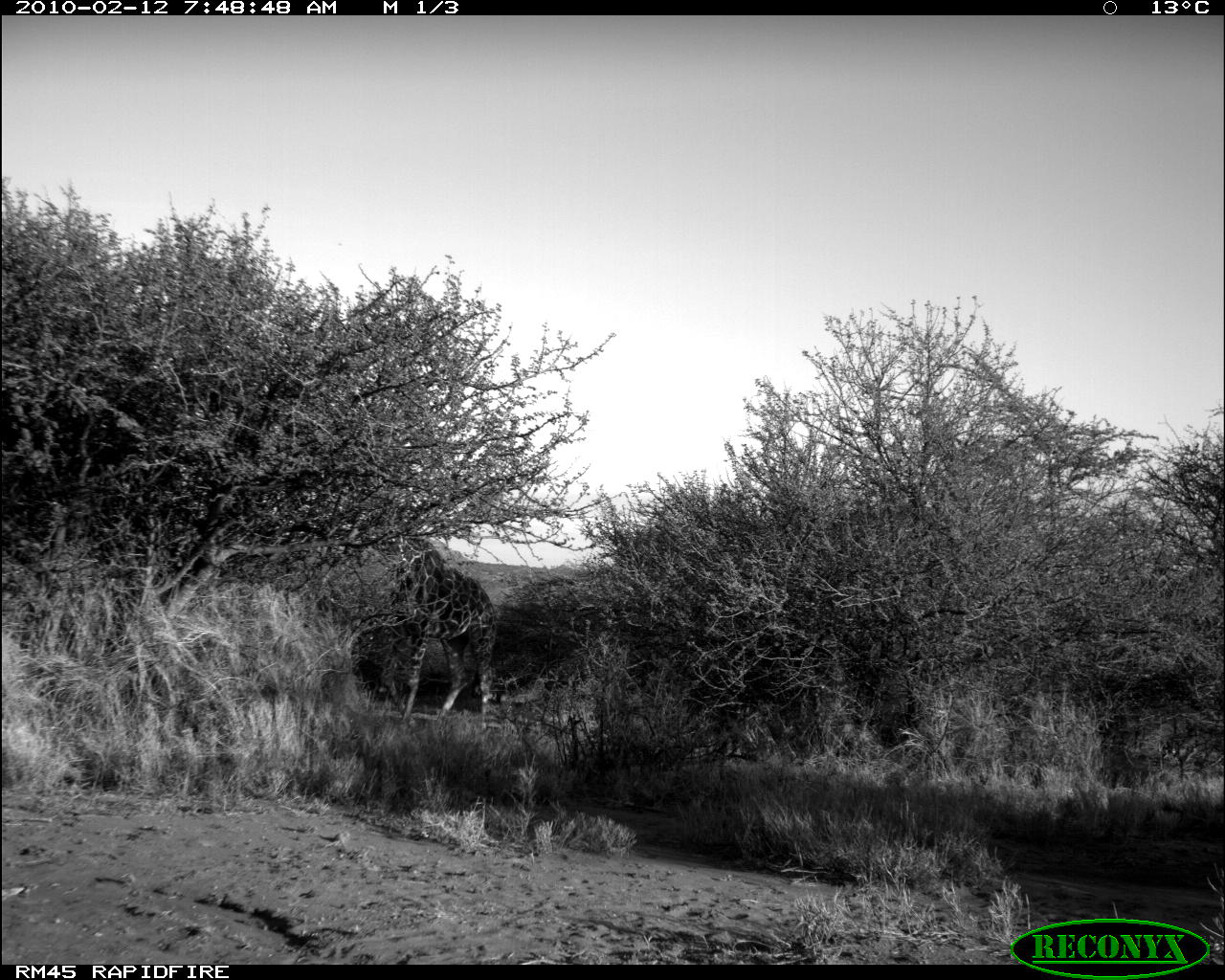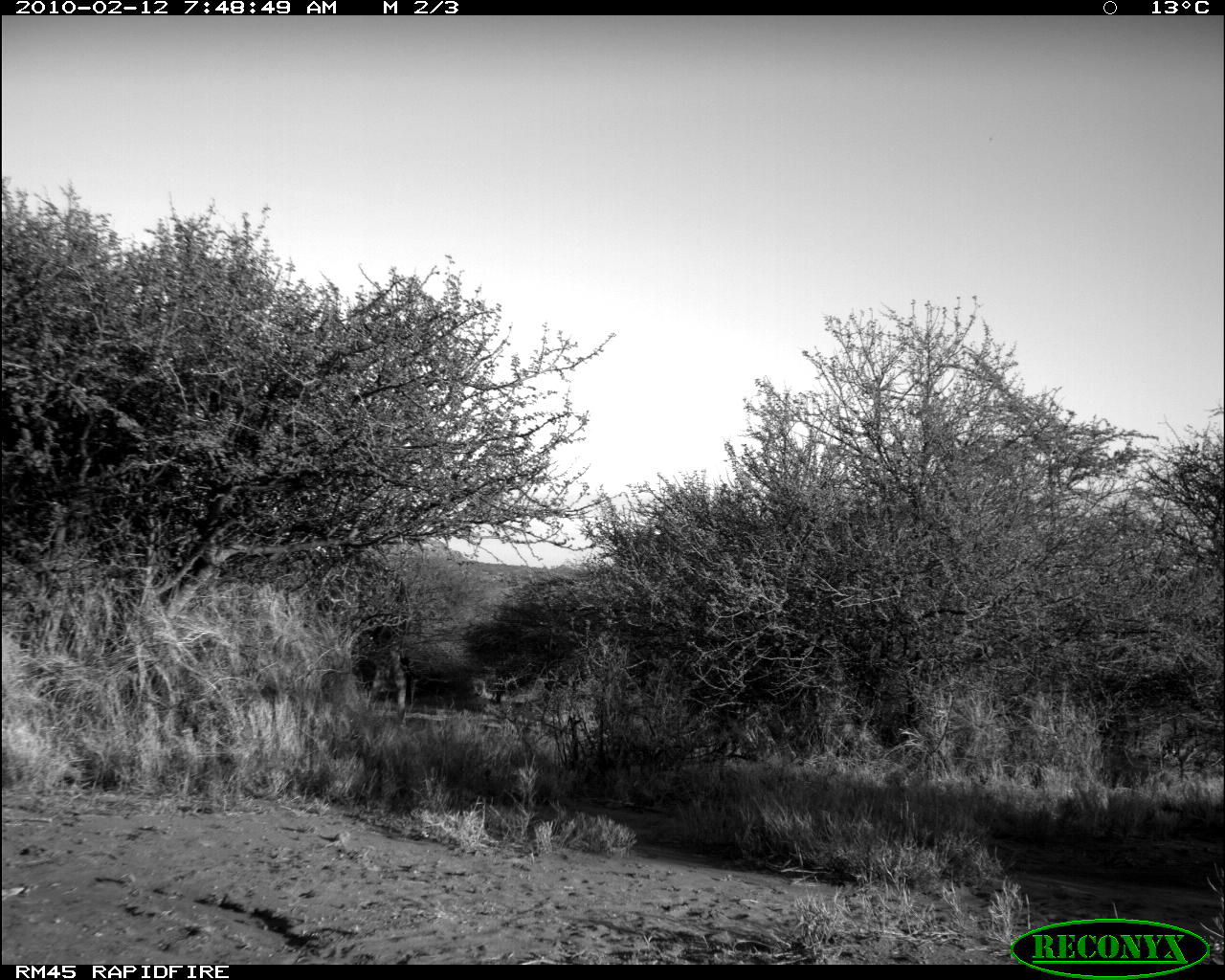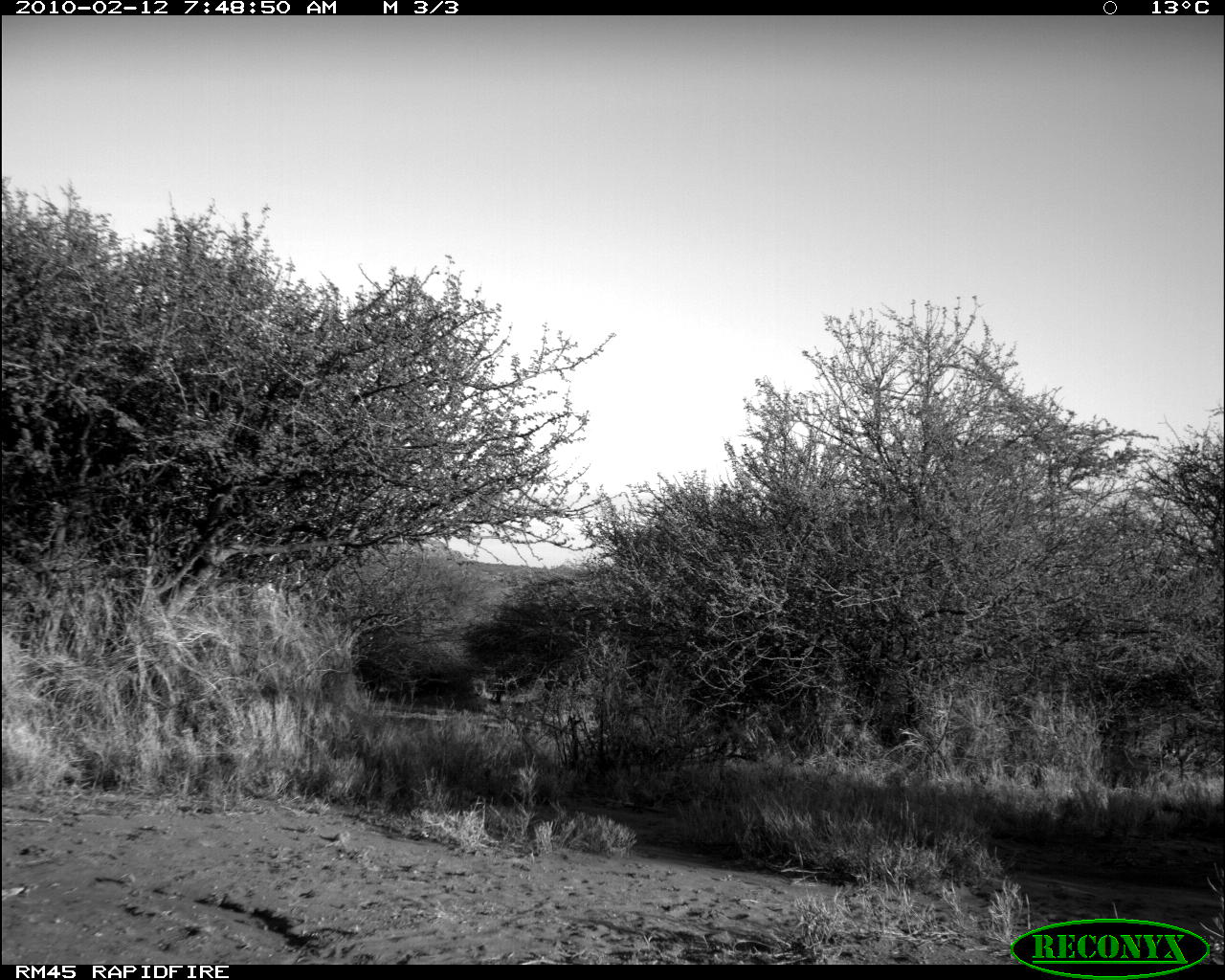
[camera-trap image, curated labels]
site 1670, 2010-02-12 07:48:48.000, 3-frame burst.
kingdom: Animalia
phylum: Chordata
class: Mammalia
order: Artiodactyla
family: Giraffidae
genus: Giraffa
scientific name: Giraffa camelopardalis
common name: giraffe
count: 1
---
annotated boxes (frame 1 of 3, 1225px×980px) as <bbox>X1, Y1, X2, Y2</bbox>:
giraffa camelopardalis: <bbox>361, 524, 497, 724</bbox>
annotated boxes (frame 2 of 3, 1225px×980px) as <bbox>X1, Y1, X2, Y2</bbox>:
giraffa camelopardalis: <bbox>310, 534, 413, 724</bbox>